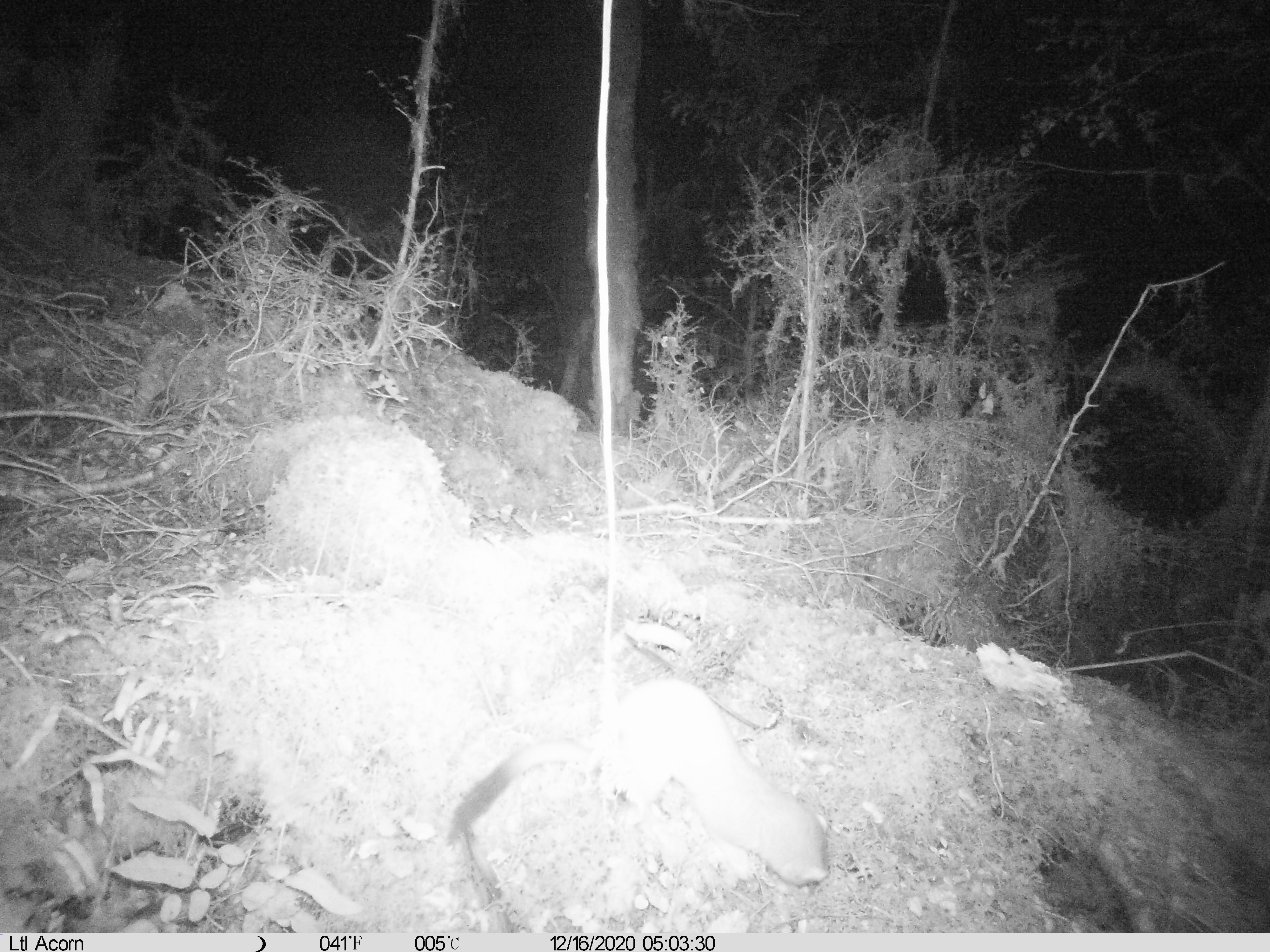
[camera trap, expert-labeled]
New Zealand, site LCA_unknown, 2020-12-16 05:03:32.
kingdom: Animalia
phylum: Chordata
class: Mammalia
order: Carnivora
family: Mustelidae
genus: Mustela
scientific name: Mustela erminea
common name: stoat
Stoat (Mustela erminea).